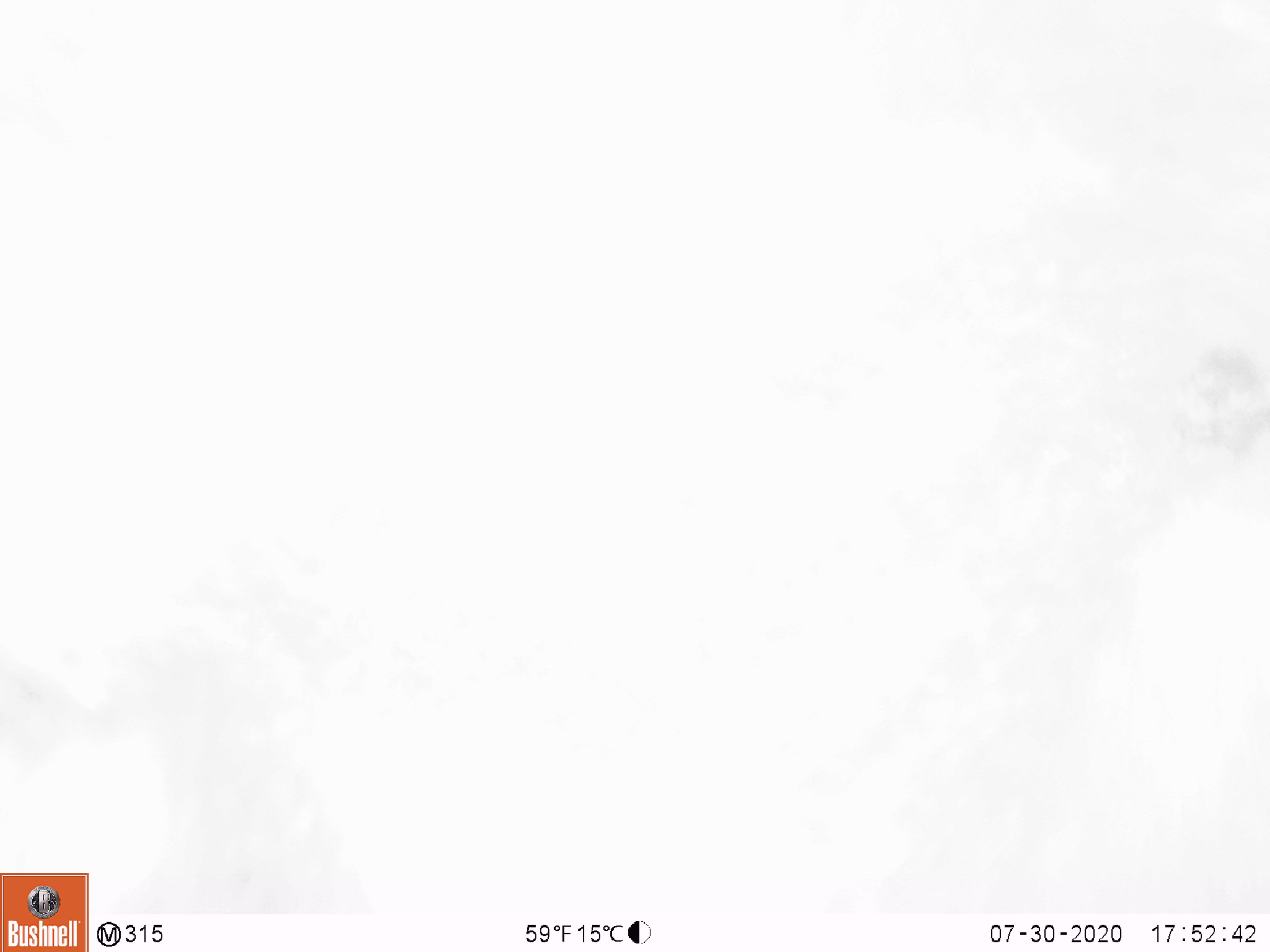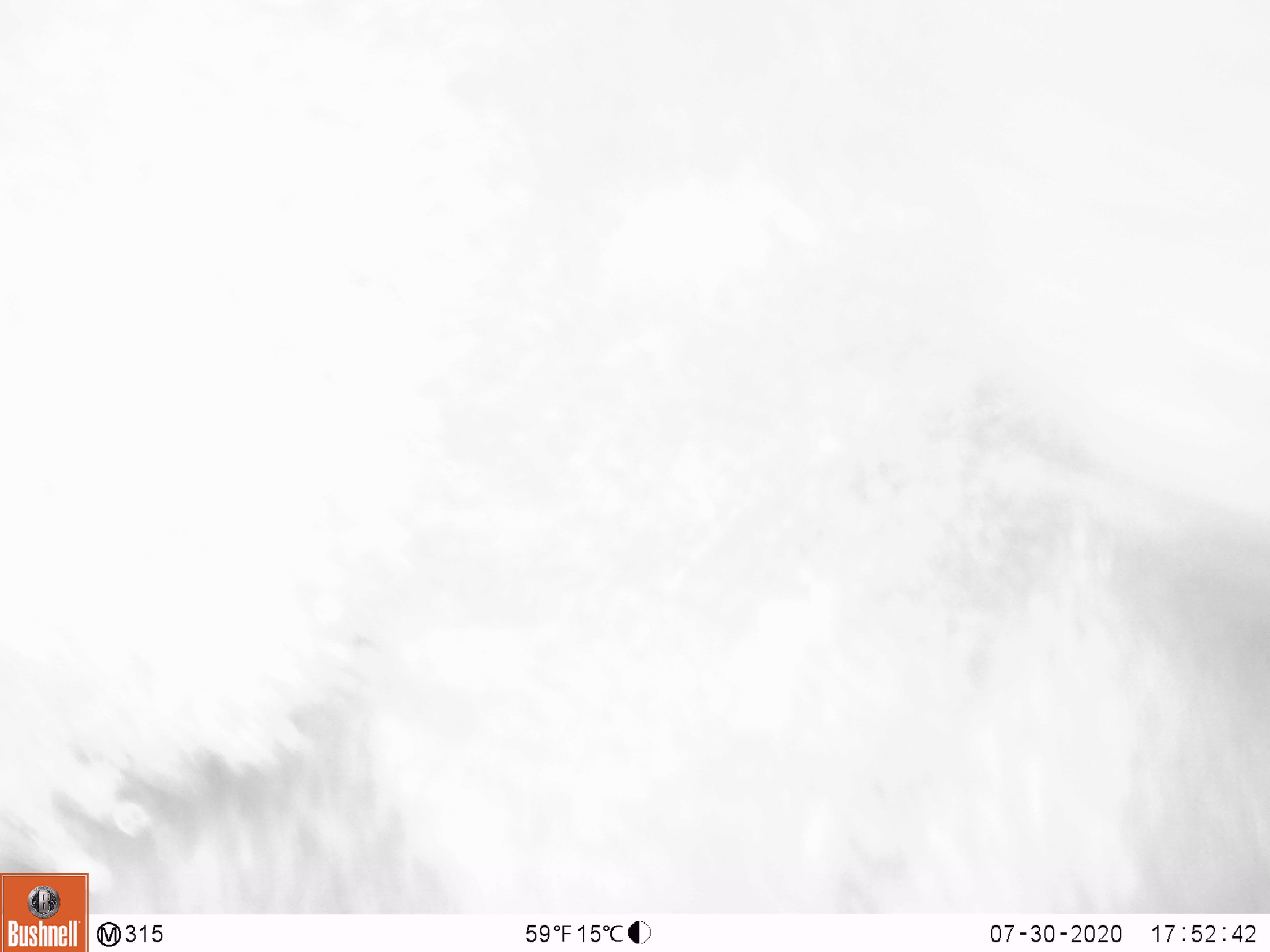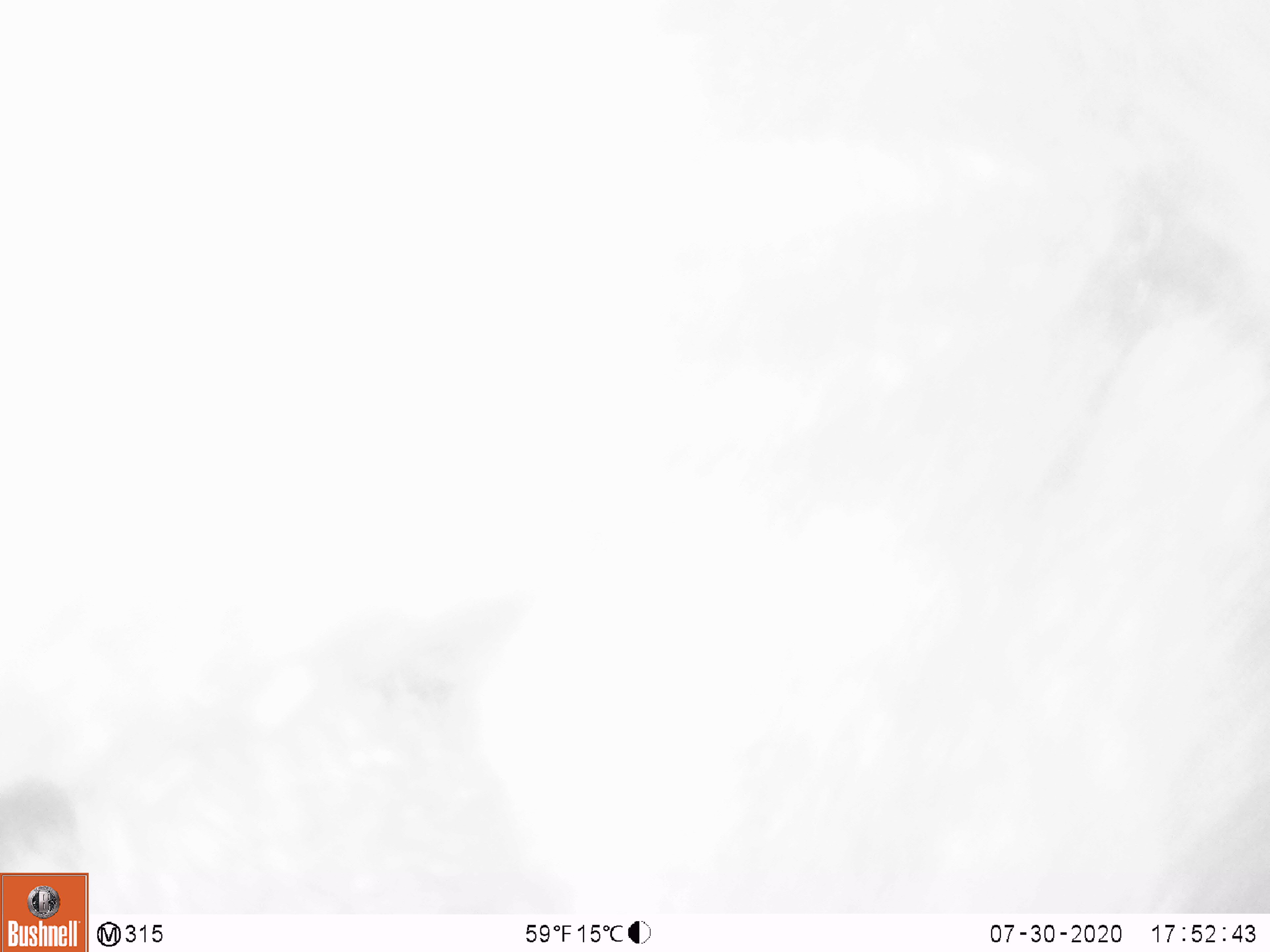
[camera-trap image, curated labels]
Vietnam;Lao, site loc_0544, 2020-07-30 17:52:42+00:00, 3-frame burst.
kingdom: Animalia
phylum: Chordata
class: Mammalia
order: Carnivora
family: Ursidae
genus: Ursus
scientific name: Ursus thibetanus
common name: asian black bear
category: asiatic black bear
Asiatic black bear (asian black bear) (Ursus thibetanus). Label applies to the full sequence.